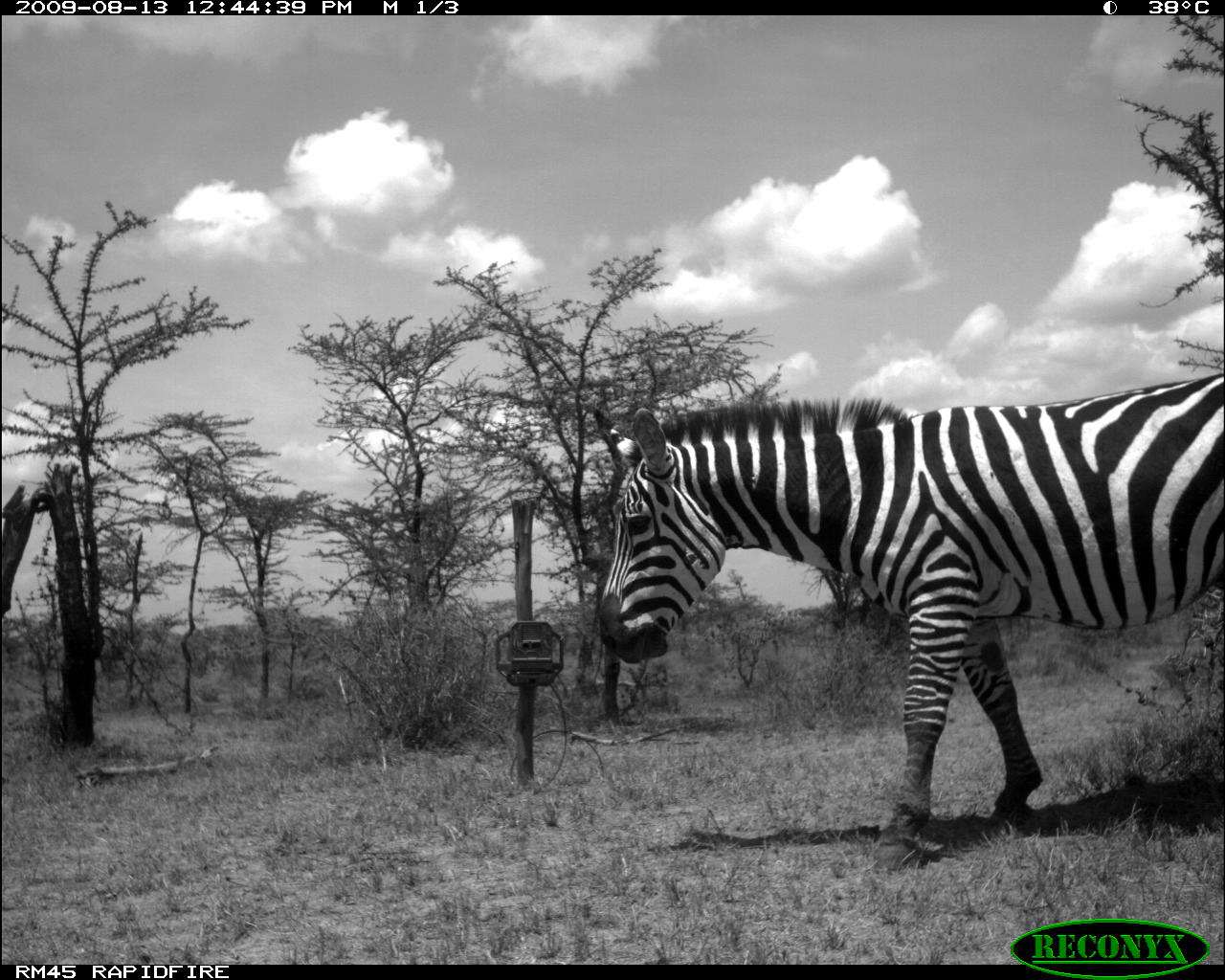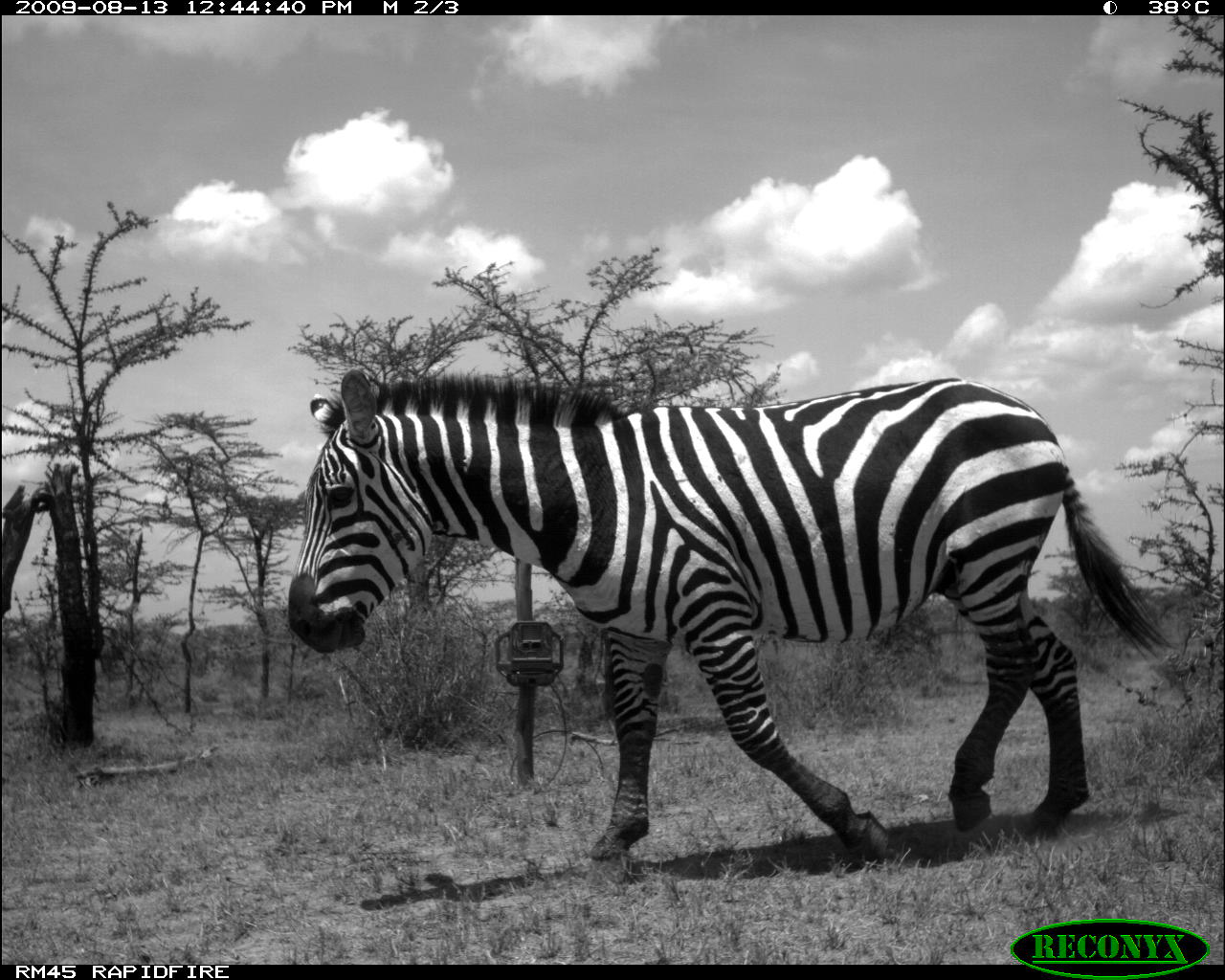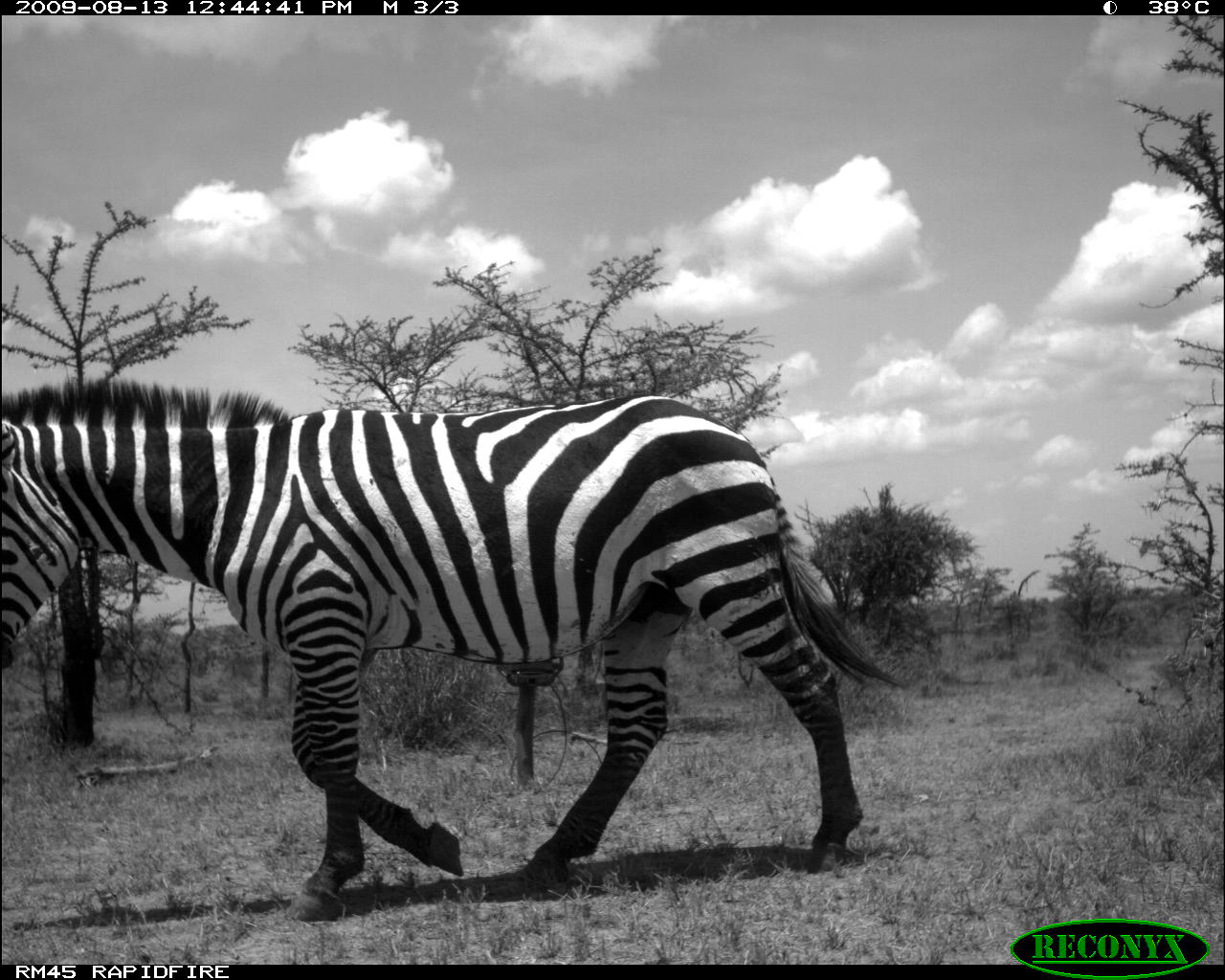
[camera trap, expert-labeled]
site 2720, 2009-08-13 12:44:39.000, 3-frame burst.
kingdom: Animalia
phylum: Chordata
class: Mammalia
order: Perissodactyla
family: Equidae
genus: Equus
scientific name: Equus quagga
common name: plains zebra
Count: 1.